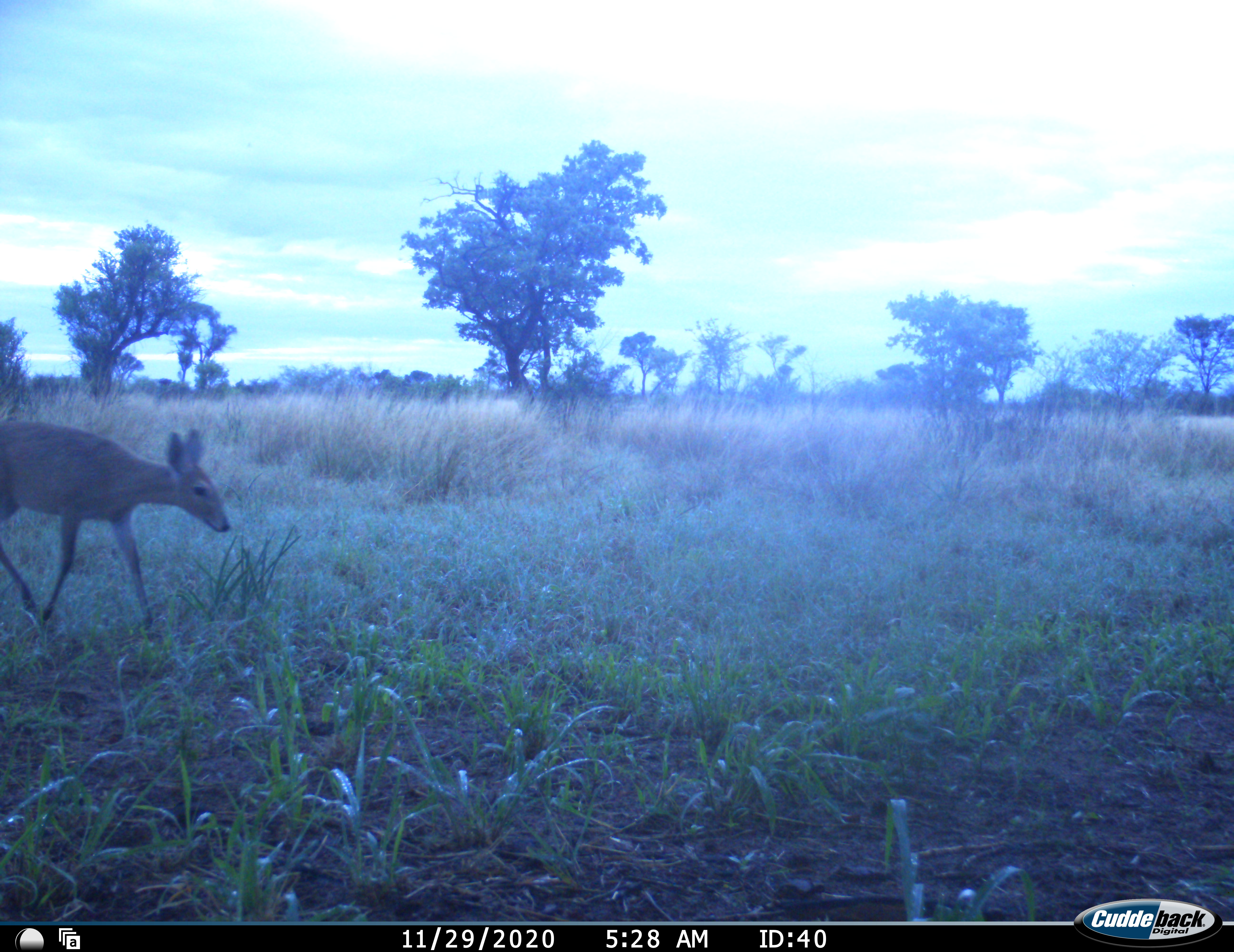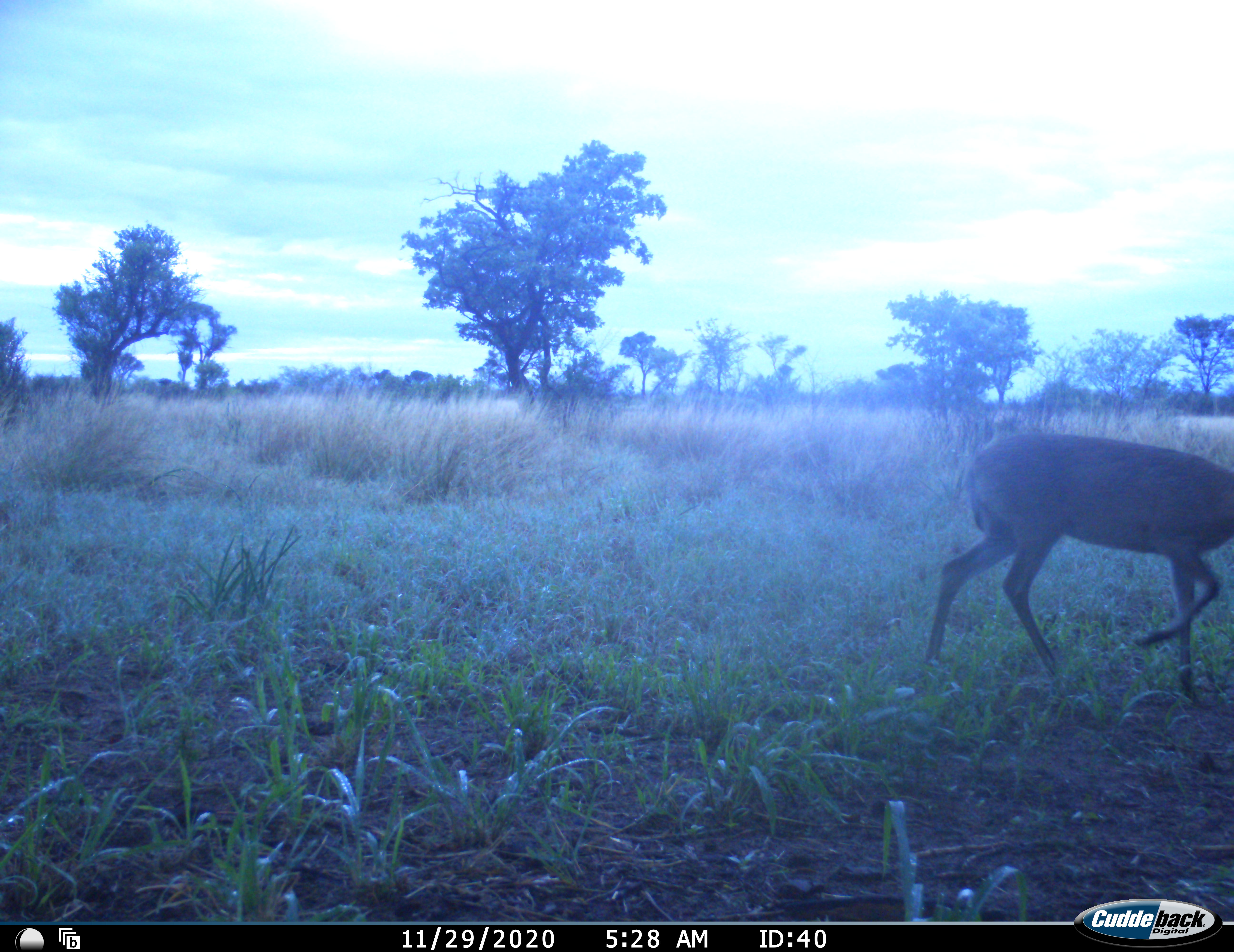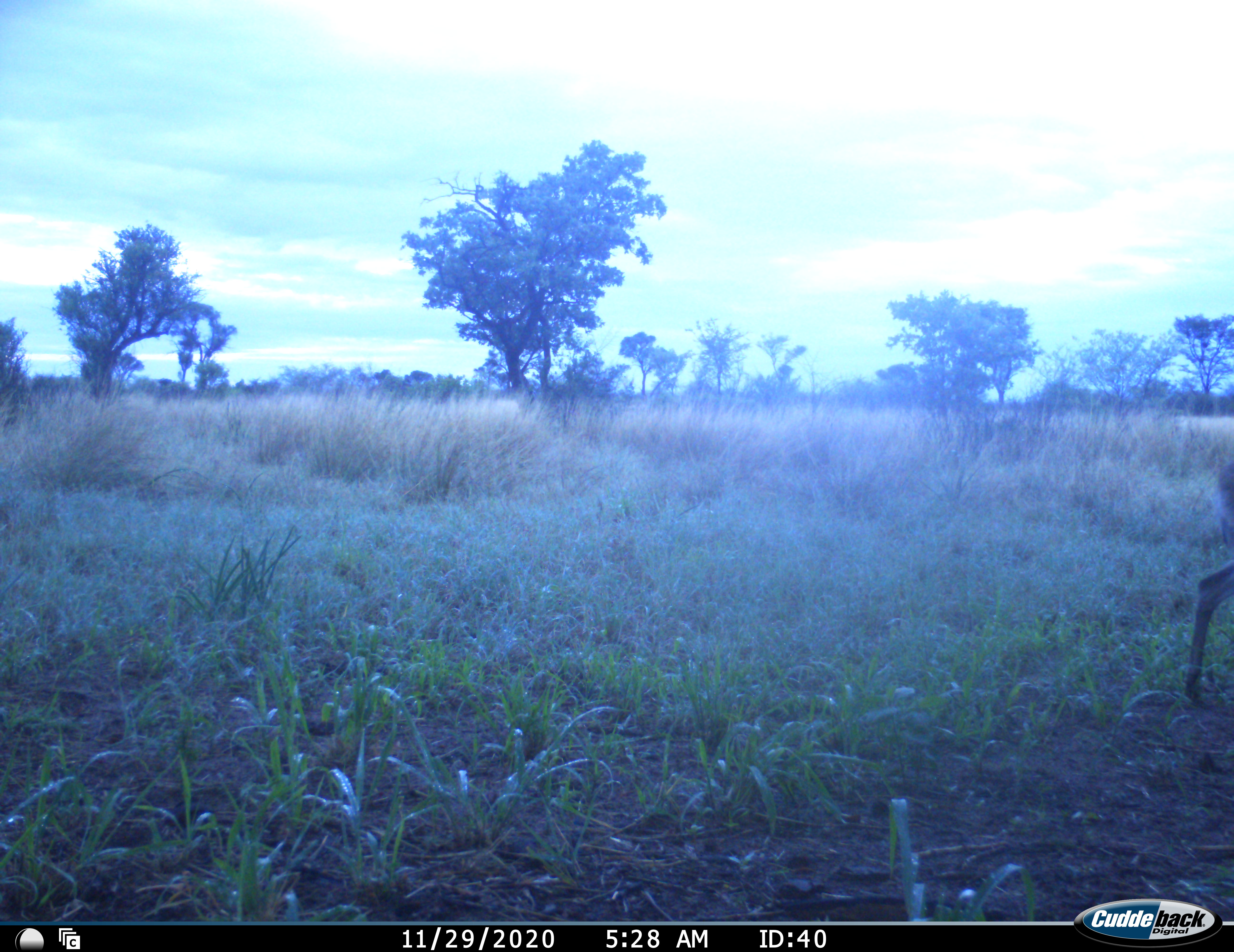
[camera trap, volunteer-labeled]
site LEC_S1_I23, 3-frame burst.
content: unidentified animal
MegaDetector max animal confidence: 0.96